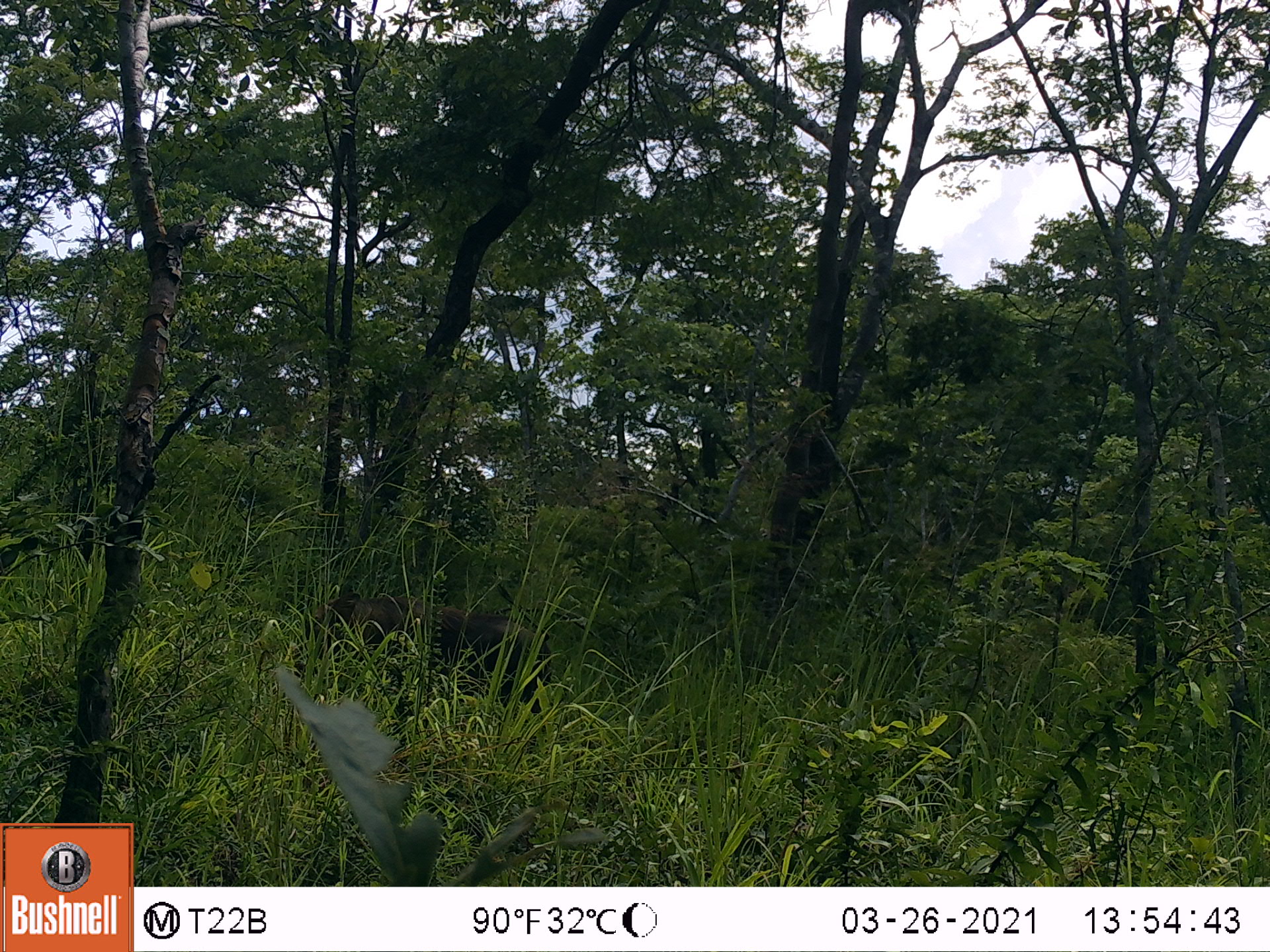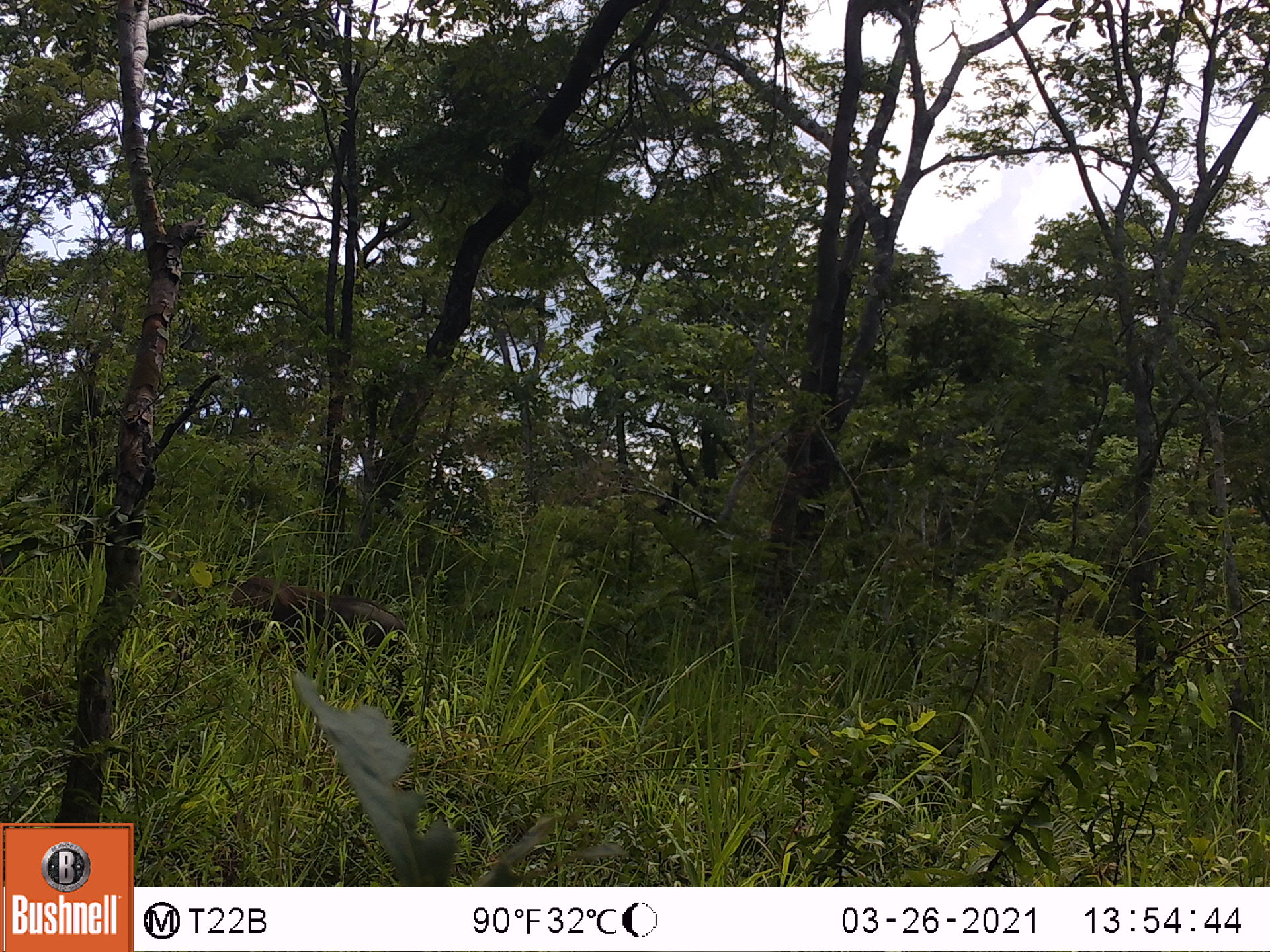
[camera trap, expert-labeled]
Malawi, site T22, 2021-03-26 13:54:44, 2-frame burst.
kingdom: Animalia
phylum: Chordata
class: Mammalia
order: Artiodactyla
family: Suidae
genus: Phacochoerus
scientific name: Phacochoerus africanus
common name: common warthog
Common warthog (Phacochoerus africanus), count 1.